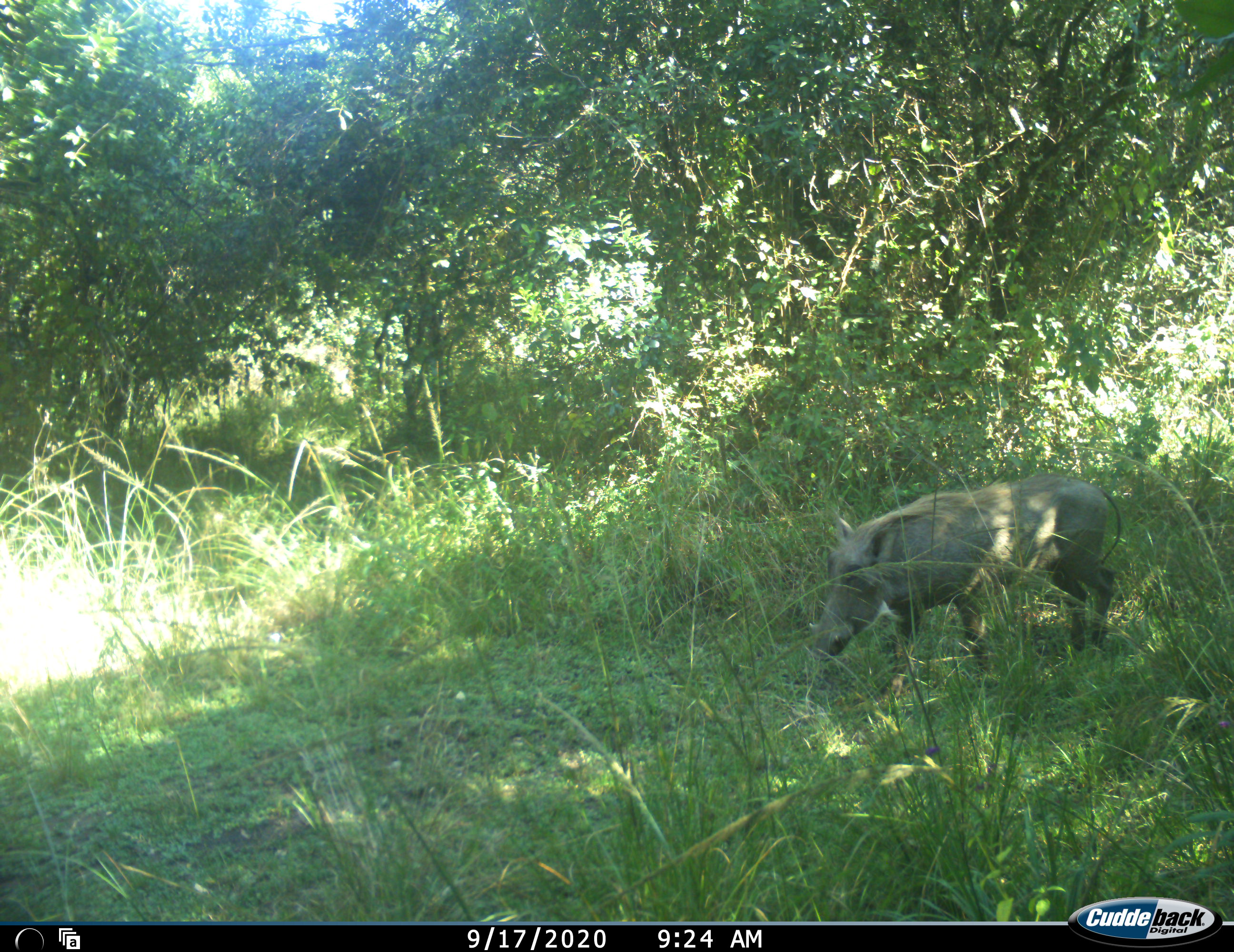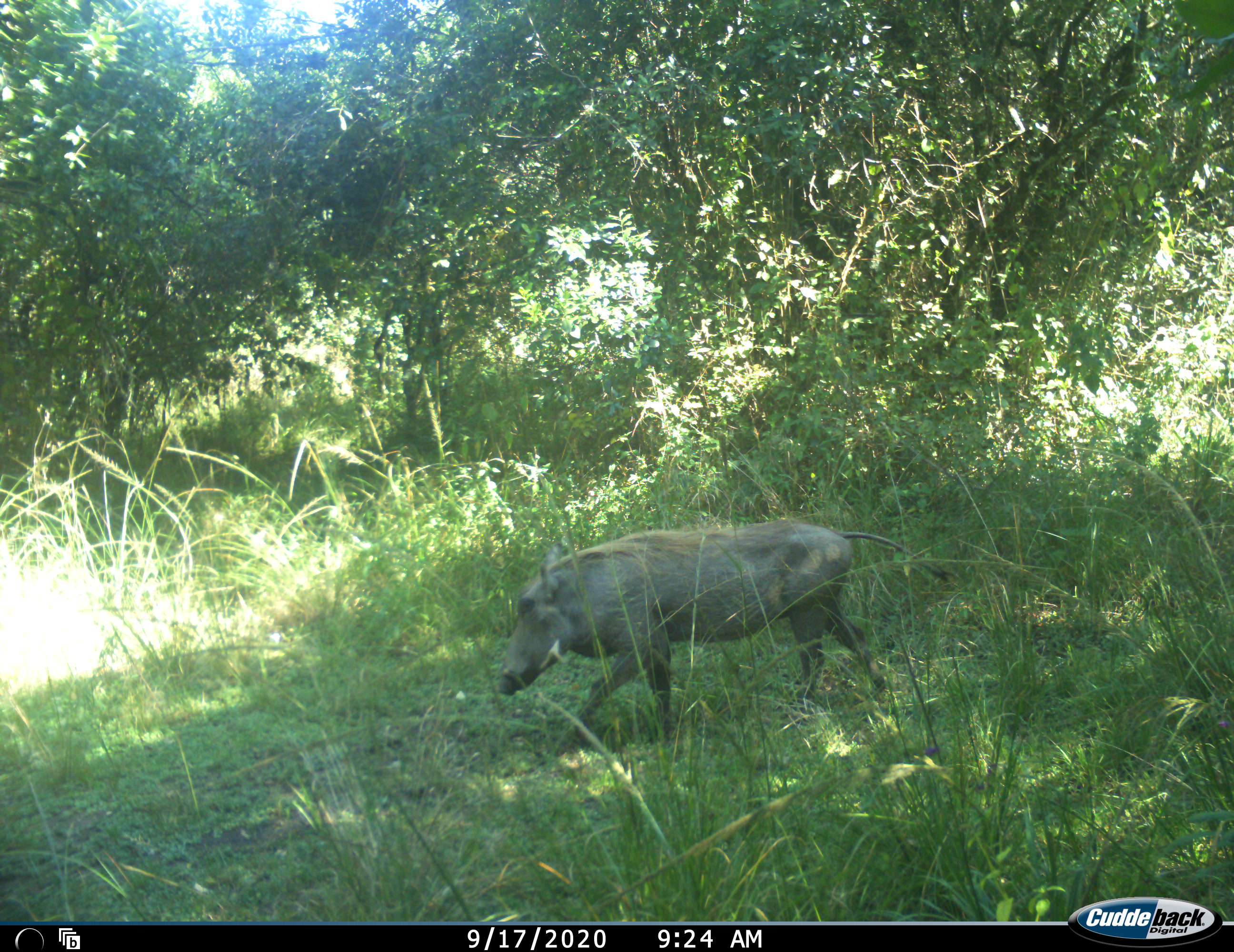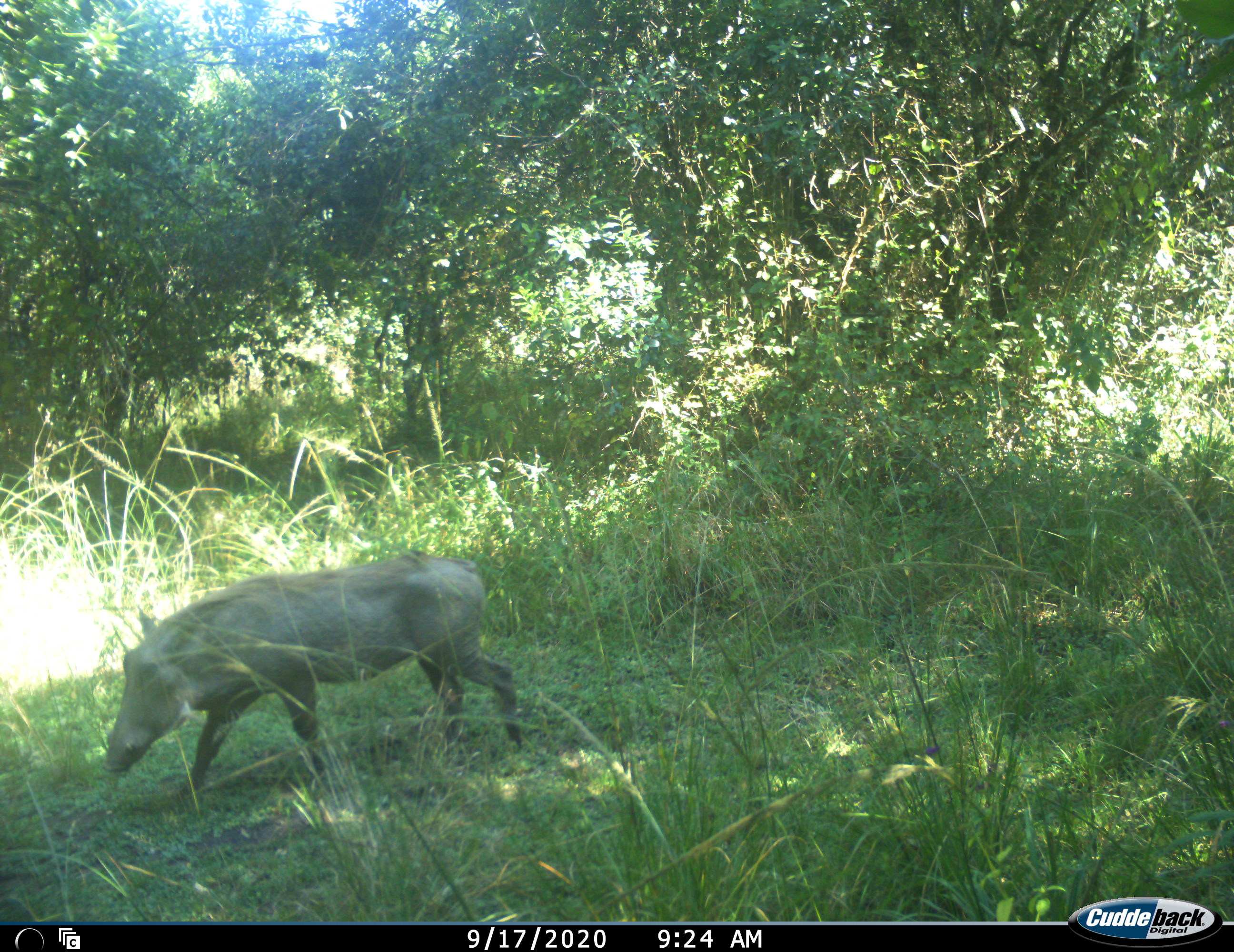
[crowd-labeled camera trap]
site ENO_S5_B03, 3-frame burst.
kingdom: Animalia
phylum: Chordata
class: Mammalia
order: Artiodactyla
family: Suidae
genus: Phacochoerus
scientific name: Phacochoerus africanus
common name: warthog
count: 1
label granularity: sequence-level